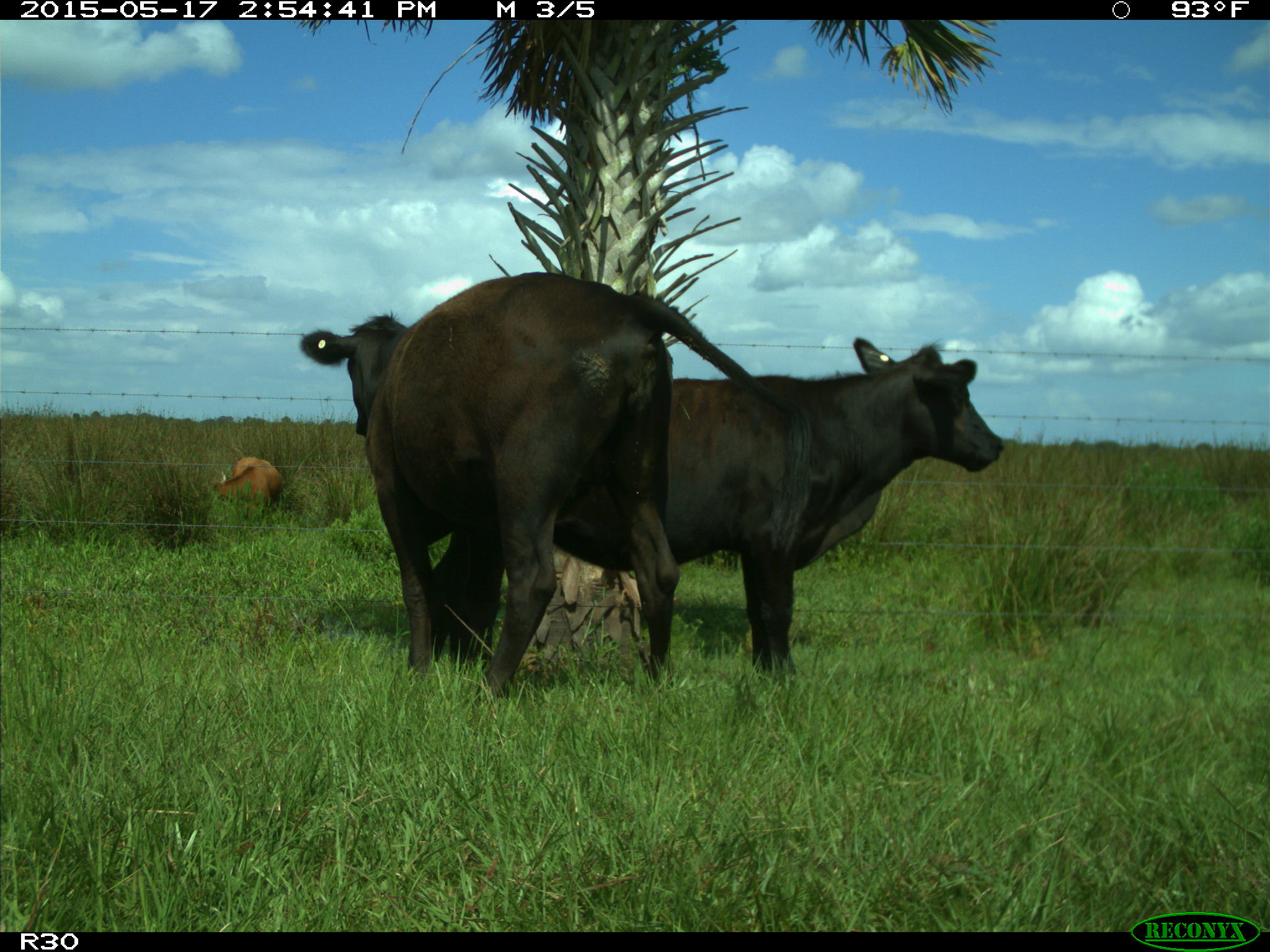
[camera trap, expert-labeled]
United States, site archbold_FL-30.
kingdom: Animalia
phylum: Chordata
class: Mammalia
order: Artiodactyla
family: Bovidae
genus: Bos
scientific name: Bos taurus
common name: domestic cow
Bos taurus (domestic cow).